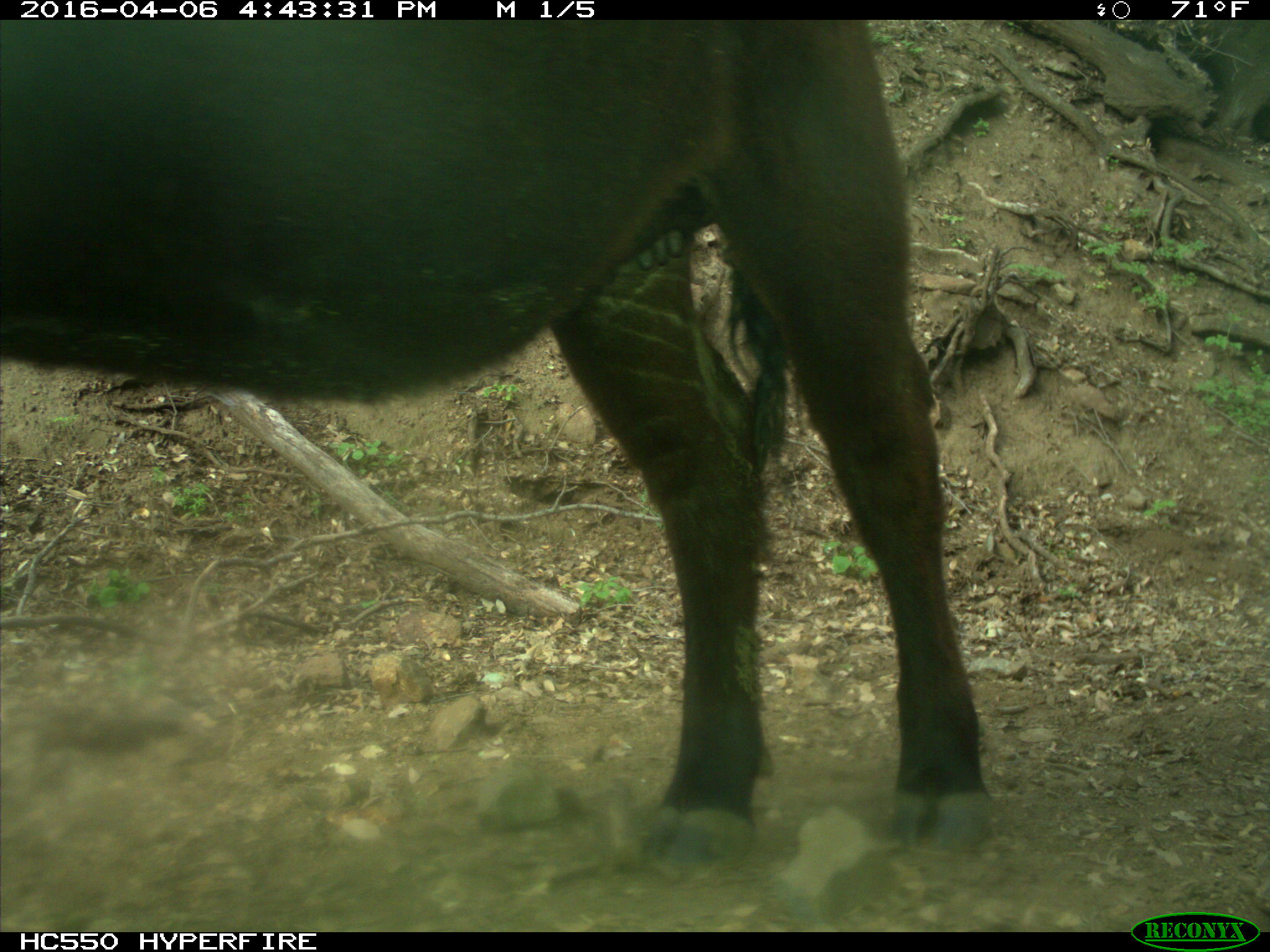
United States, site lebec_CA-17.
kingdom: Animalia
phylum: Chordata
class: Mammalia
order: Artiodactyla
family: Bovidae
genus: Bos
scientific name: Bos taurus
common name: domestic cow